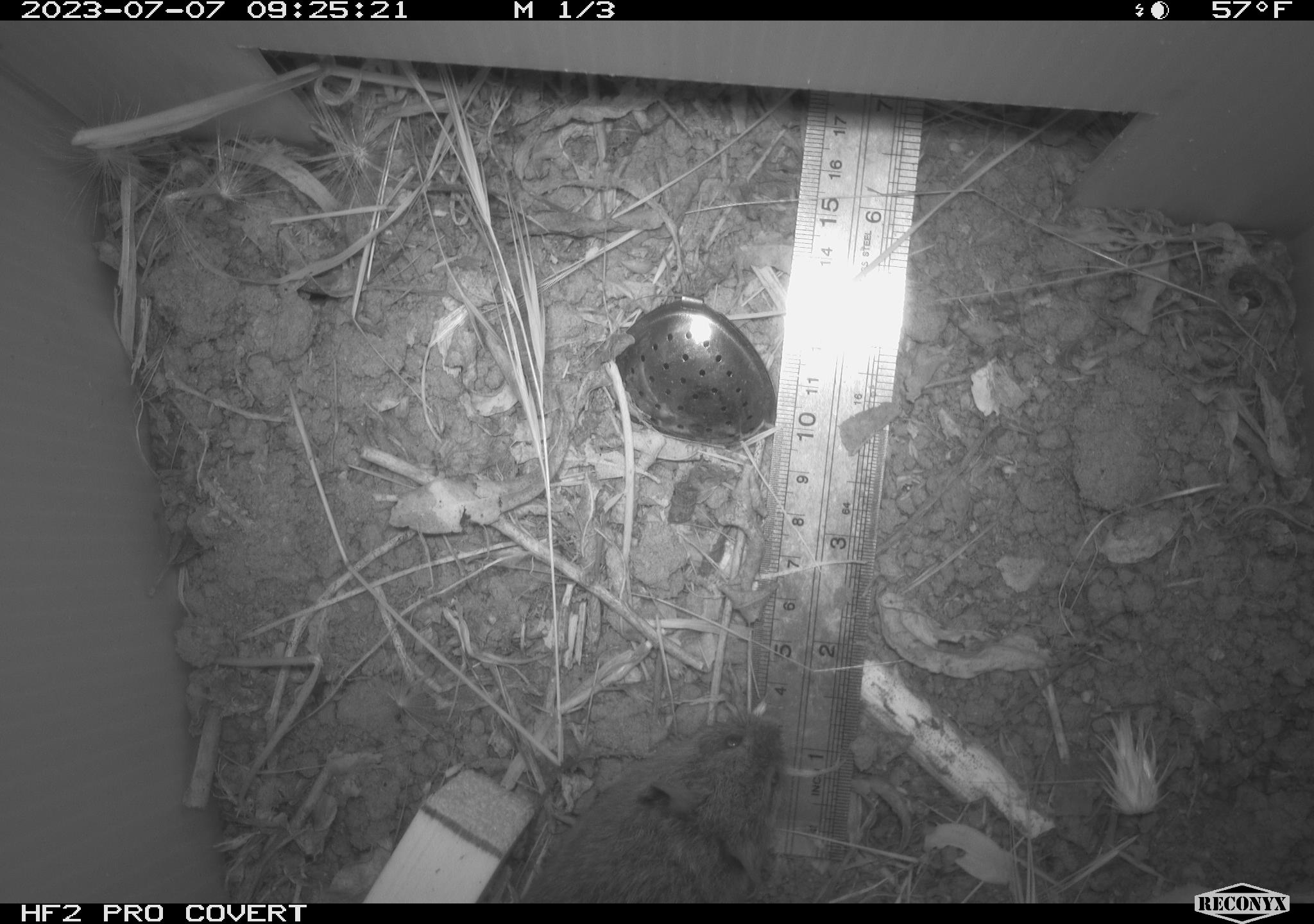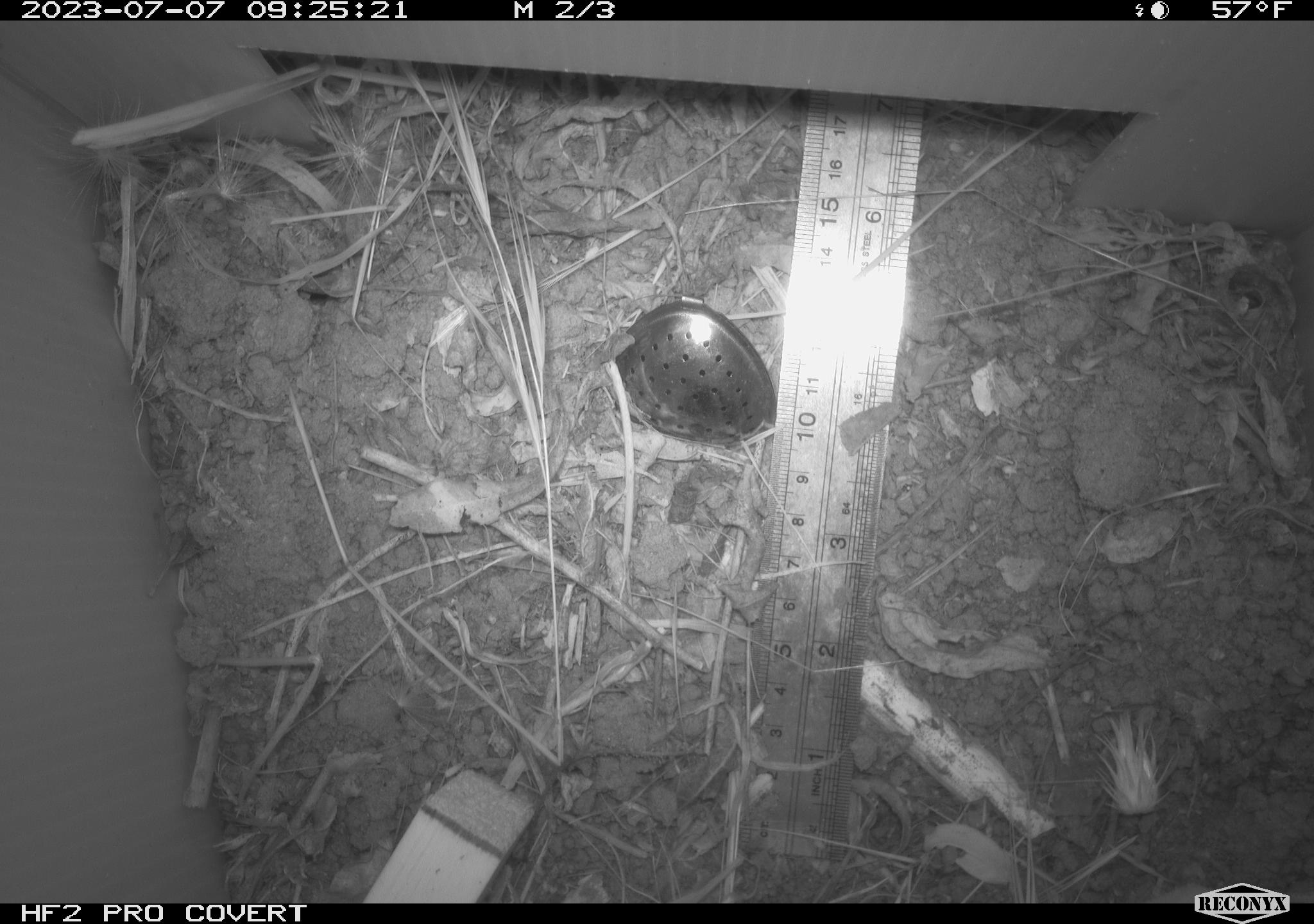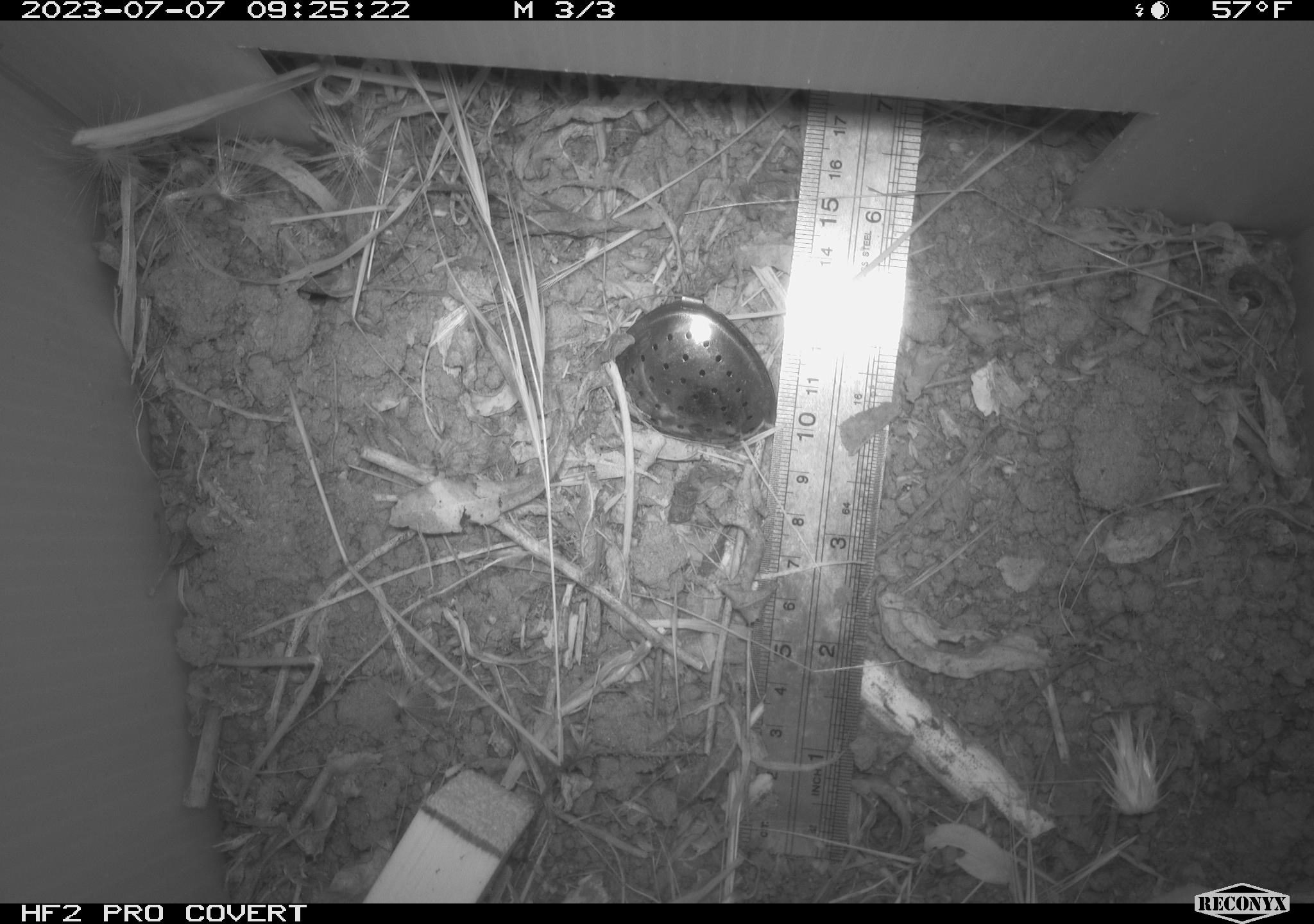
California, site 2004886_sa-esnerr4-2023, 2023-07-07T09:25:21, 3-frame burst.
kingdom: Animalia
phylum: Chordata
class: Mammalia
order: Rodentia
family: Cricetidae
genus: Microtus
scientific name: Microtus californicus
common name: california vole